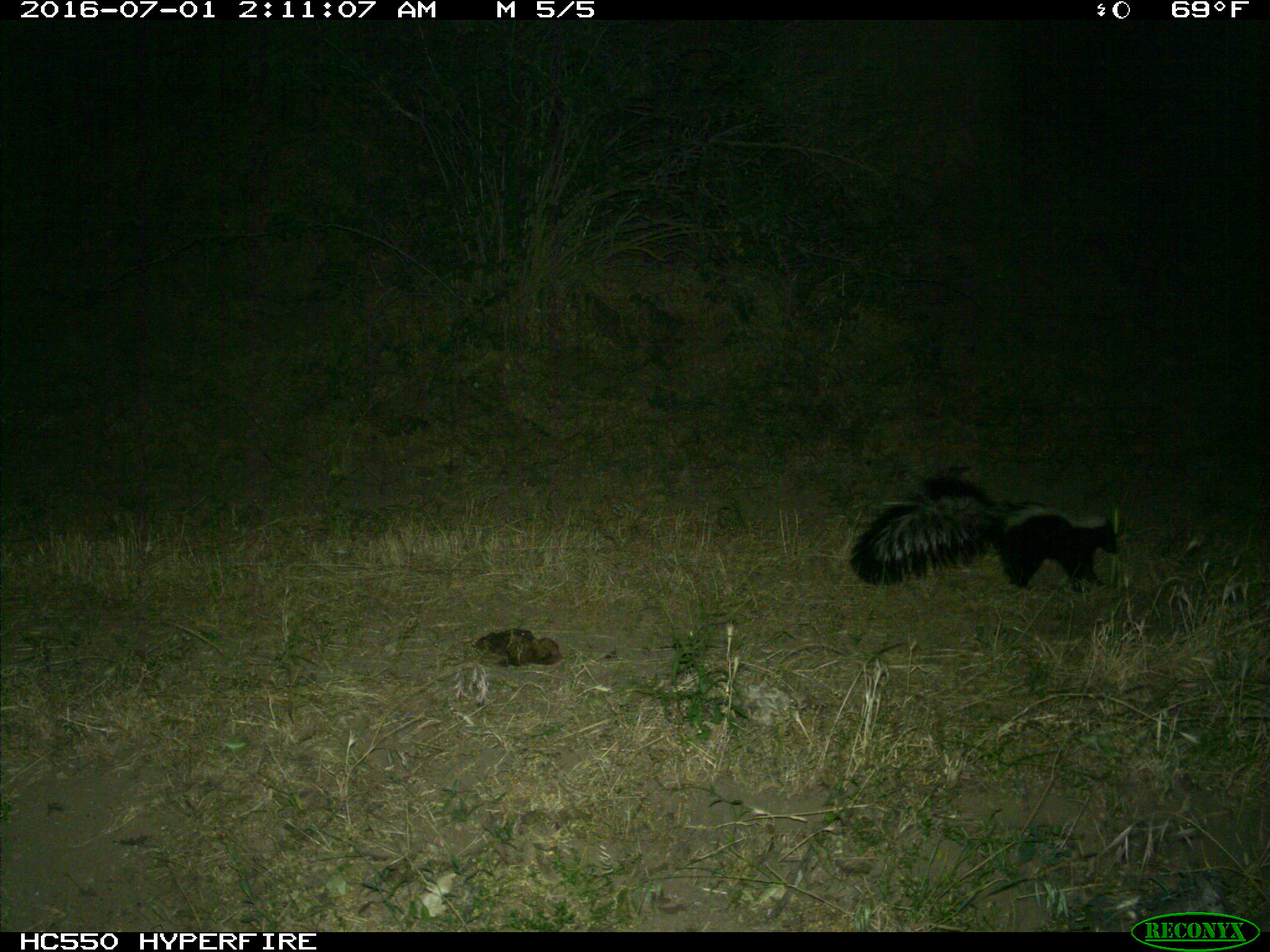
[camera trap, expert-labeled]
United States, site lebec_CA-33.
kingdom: Animalia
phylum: Chordata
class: Mammalia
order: Carnivora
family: Mephitidae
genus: Mephitis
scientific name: Mephitis mephitis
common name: striped skunk